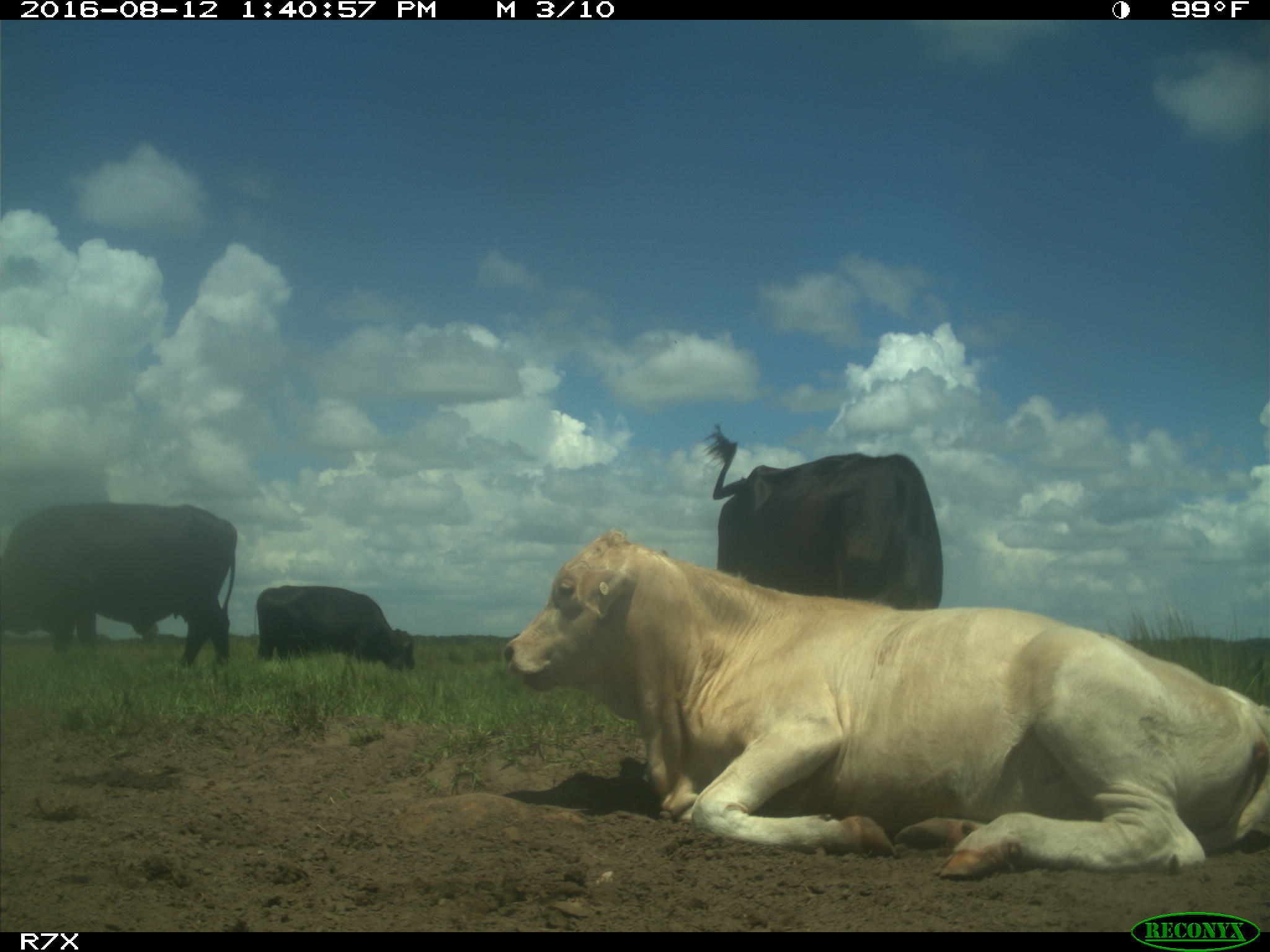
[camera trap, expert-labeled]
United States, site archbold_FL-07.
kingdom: Animalia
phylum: Chordata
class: Mammalia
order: Artiodactyla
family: Bovidae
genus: Bos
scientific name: Bos taurus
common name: domestic cow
Bos taurus (domestic cow).